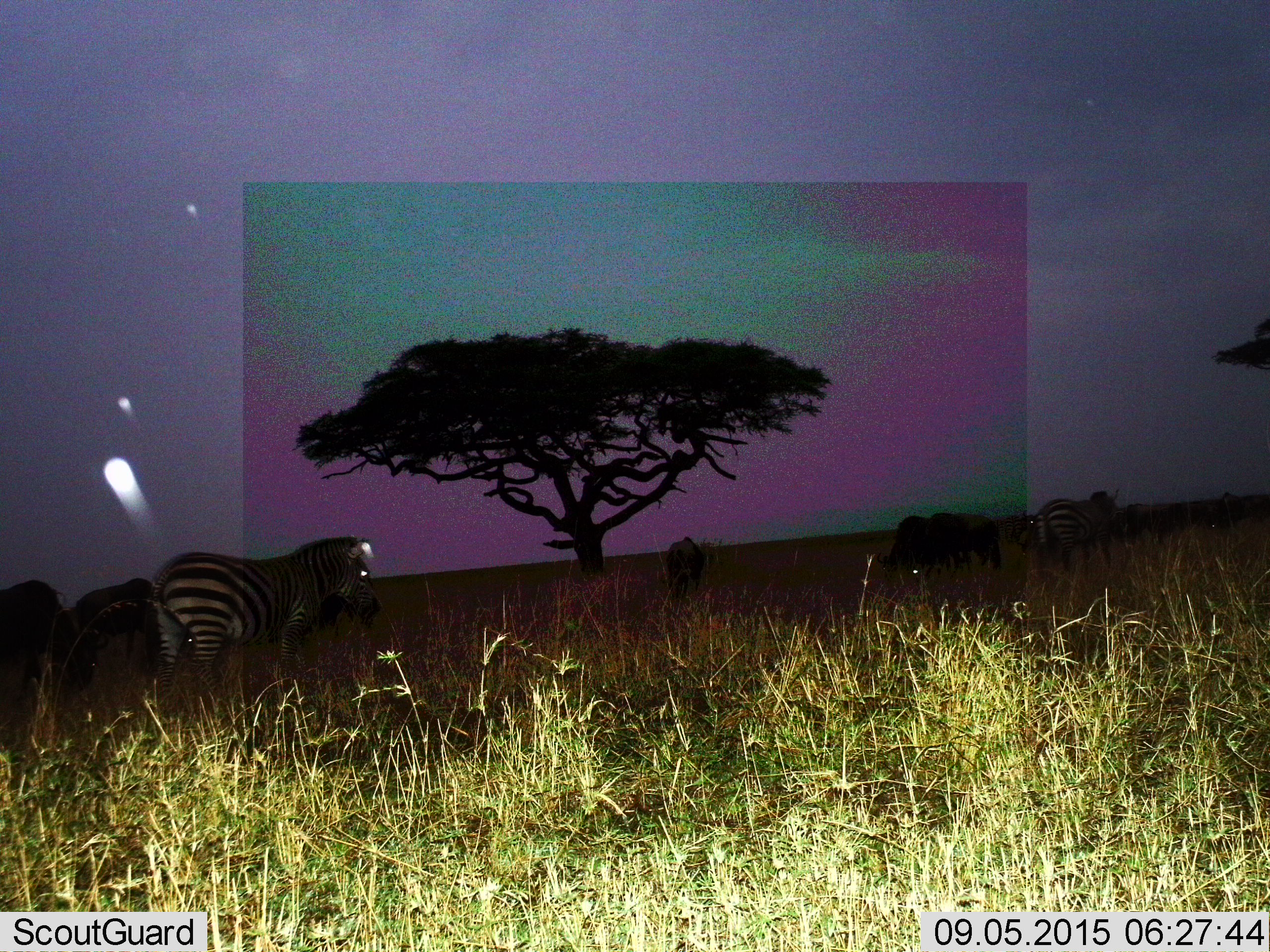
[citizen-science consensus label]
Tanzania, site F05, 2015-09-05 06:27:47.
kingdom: Animalia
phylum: Chordata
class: Mammalia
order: Artiodactyla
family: Bovidae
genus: Connochaetes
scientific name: Connochaetes taurinus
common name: blue wildebeest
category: wildebeest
Wildebeest (blue wildebeest) (Connochaetes taurinus), count 7. Behavior (volunteer vote fractions): standing 60%, resting 10%, moving 20%, interacting 0%. Young present (vote fraction): 0%. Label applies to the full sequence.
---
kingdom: Animalia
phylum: Chordata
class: Mammalia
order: Perissodactyla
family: Equidae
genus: Equus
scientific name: Equus quagga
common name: plains zebra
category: zebra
Zebra (plains zebra) (Equus quagga), count 3. Behavior (volunteer vote fractions): standing 63%, resting 0%, moving 37%, interacting 0%. Young present (vote fraction): 0%. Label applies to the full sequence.